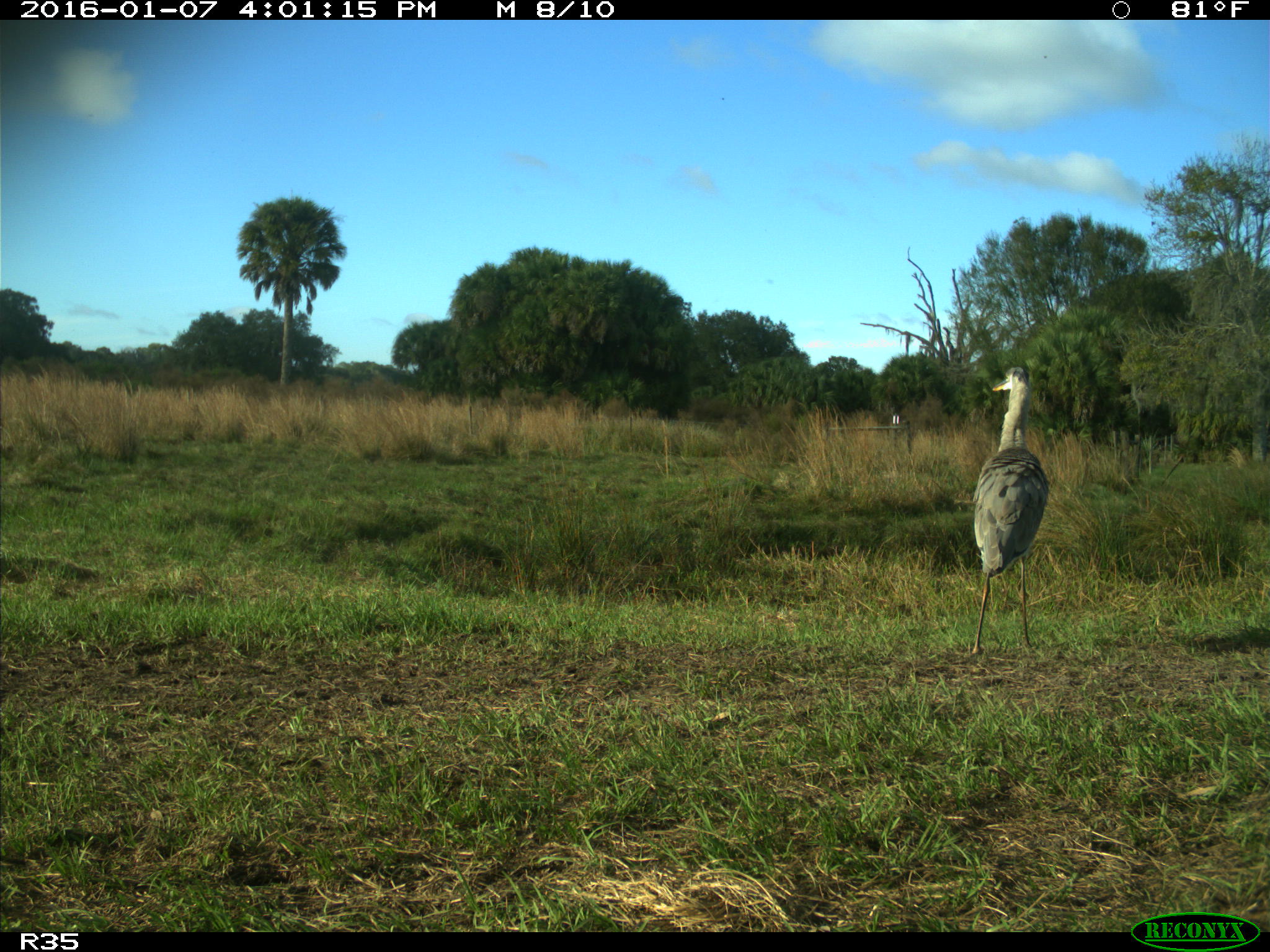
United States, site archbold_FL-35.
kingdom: Animalia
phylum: Chordata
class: Aves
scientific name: Aves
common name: birds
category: unidentified bird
Unidentified bird (birds) (Aves).